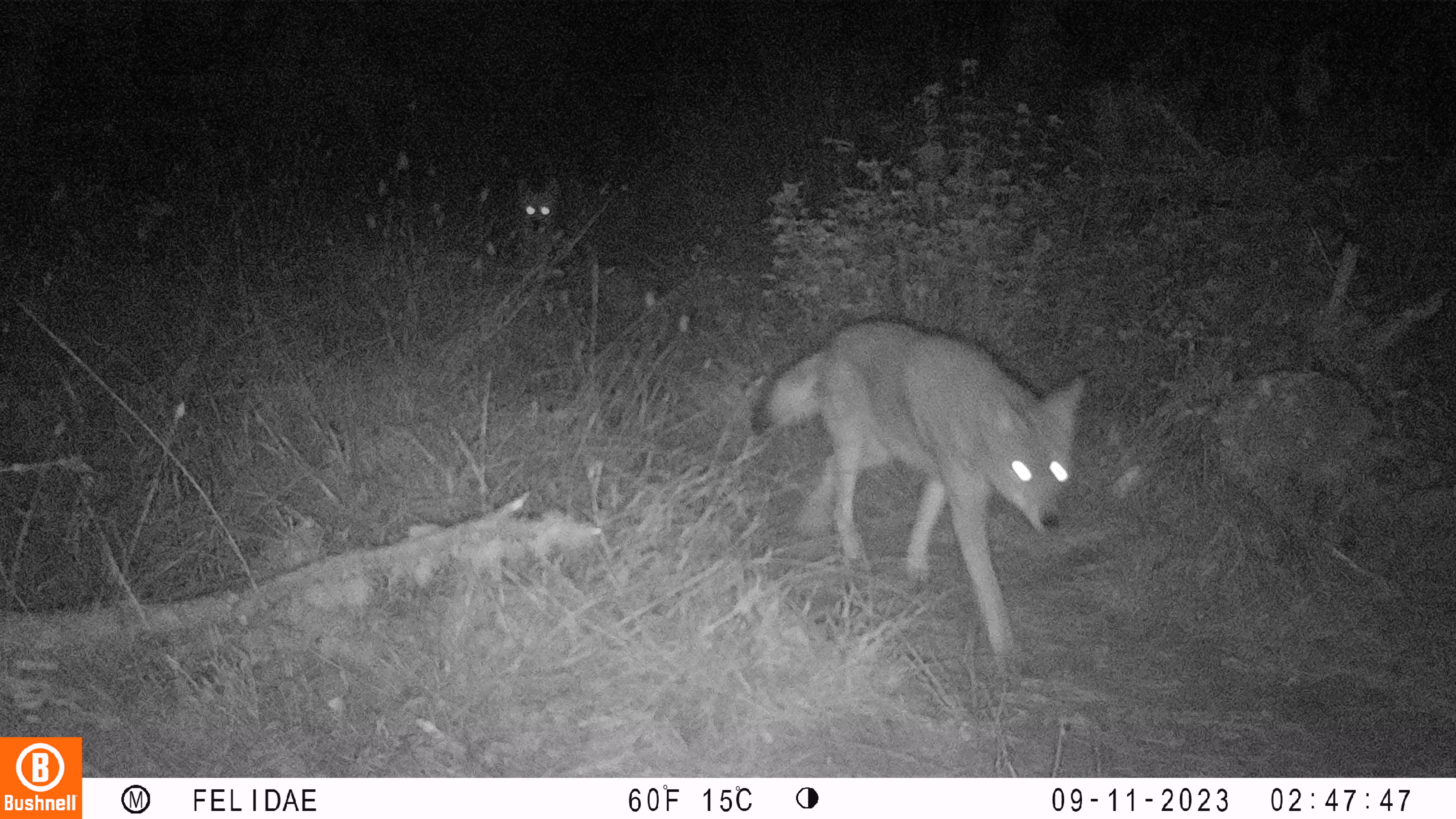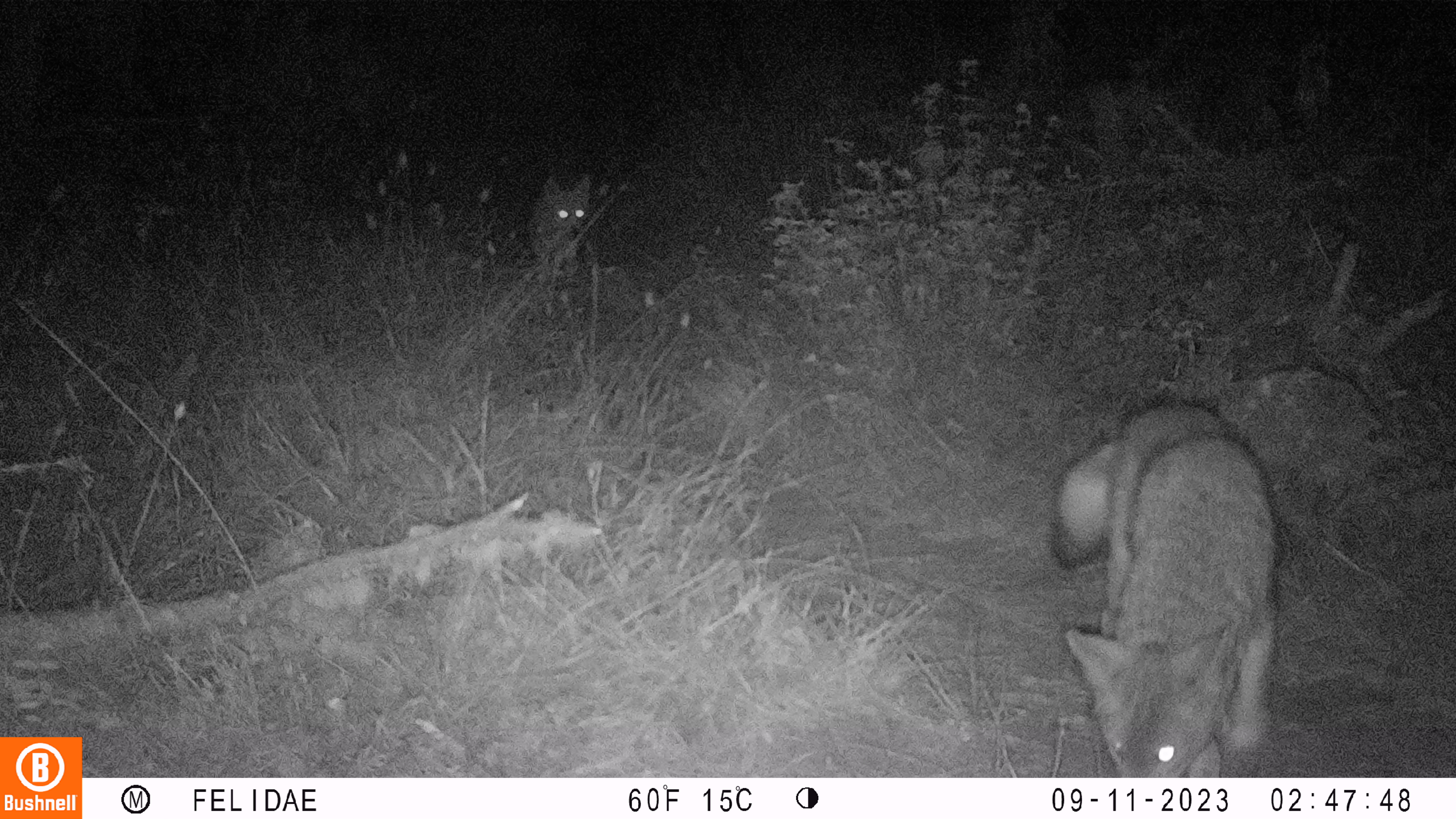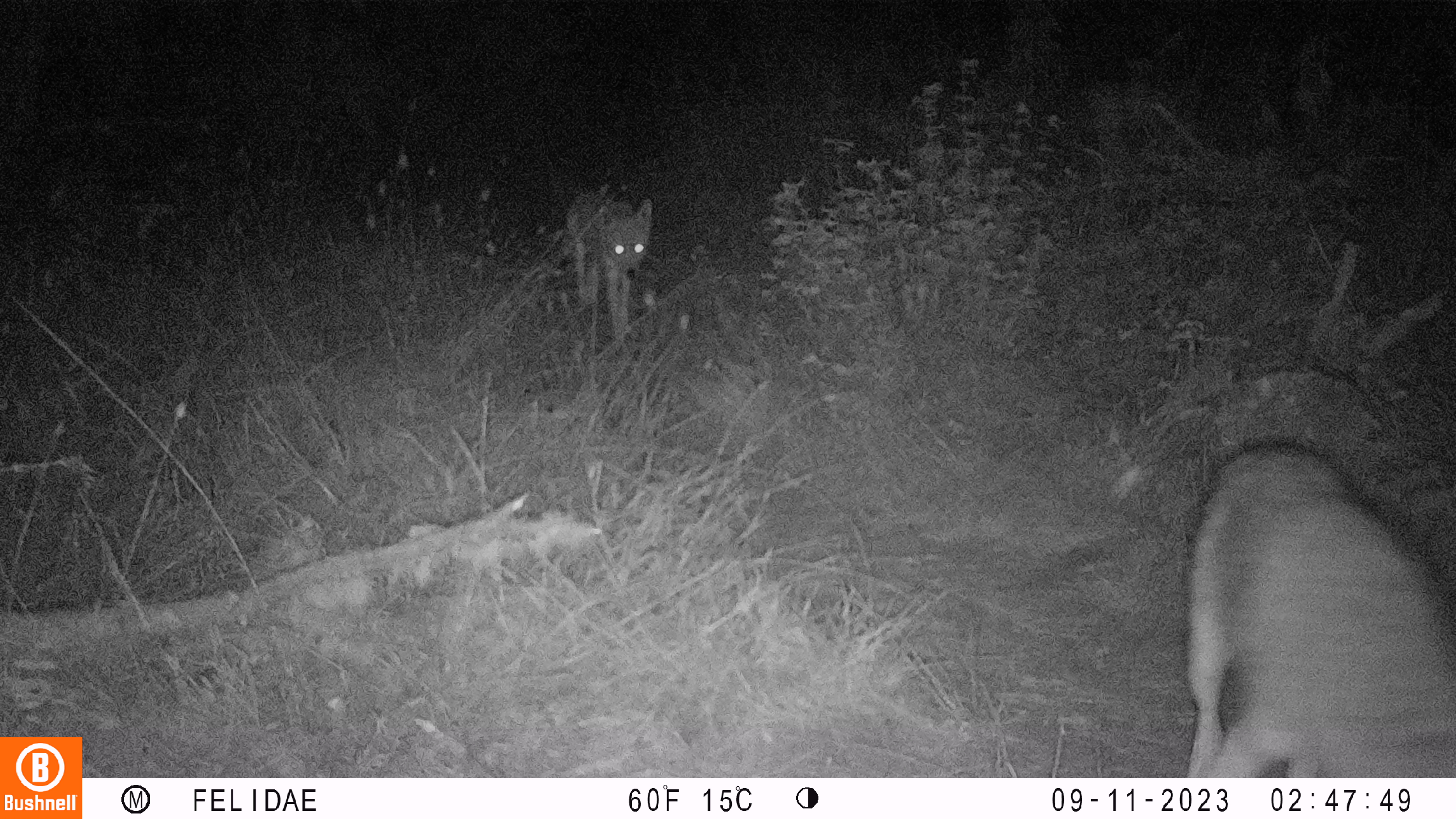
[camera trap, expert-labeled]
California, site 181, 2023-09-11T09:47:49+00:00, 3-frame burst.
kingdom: Animalia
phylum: Chordata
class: Mammalia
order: Carnivora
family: Canidae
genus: Canis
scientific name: Canis latrans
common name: coyote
Coyote (Canis latrans).